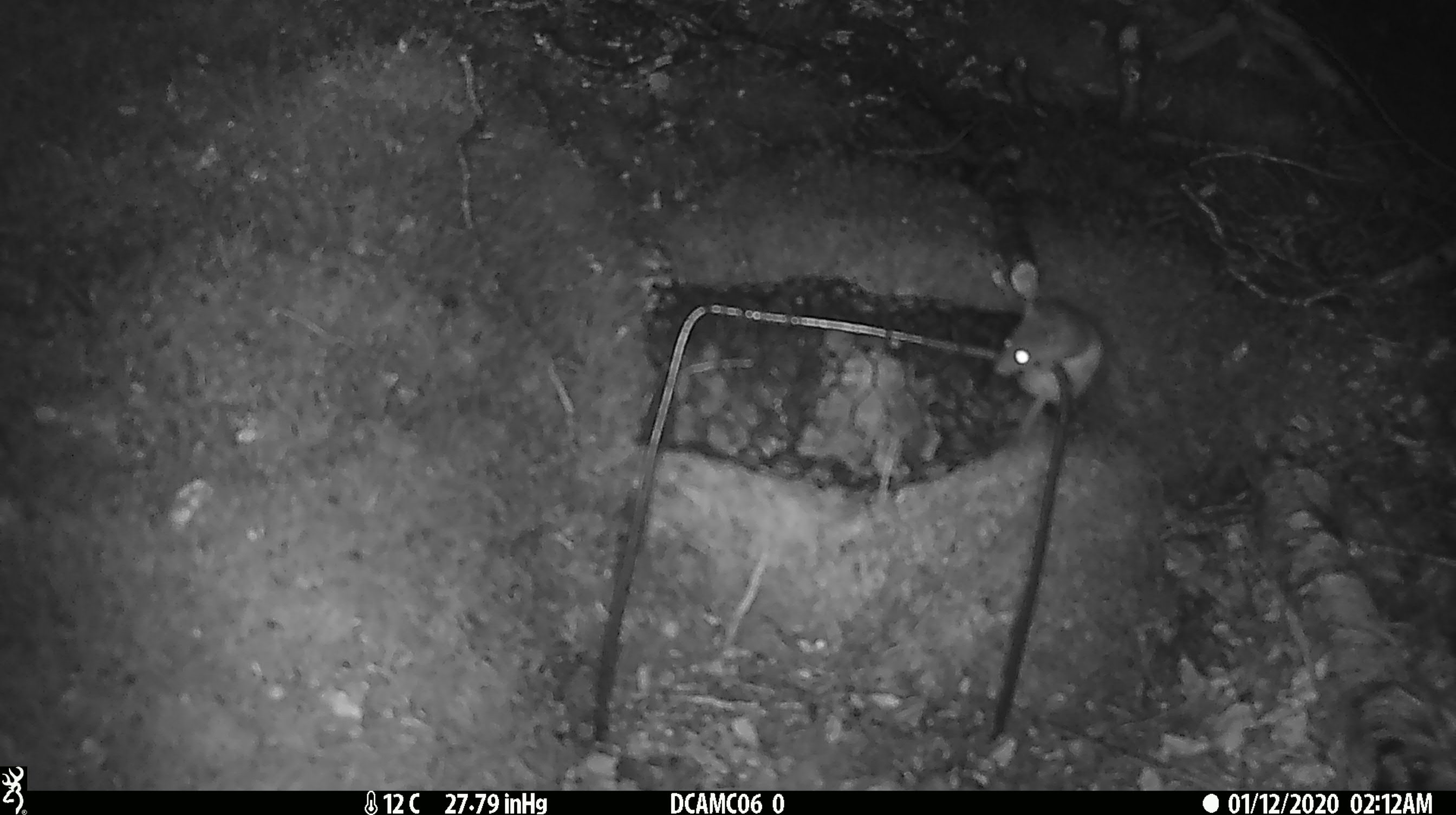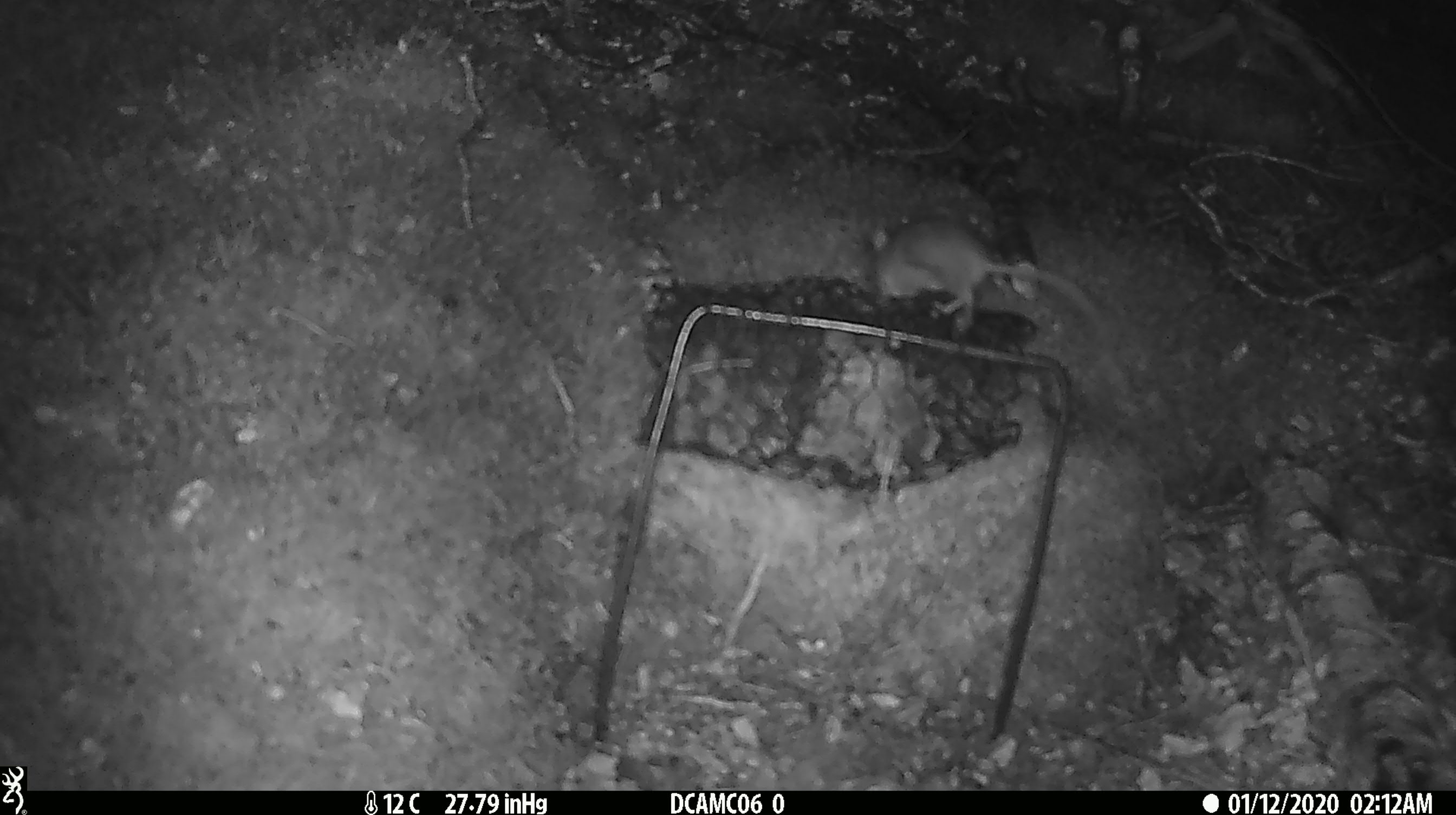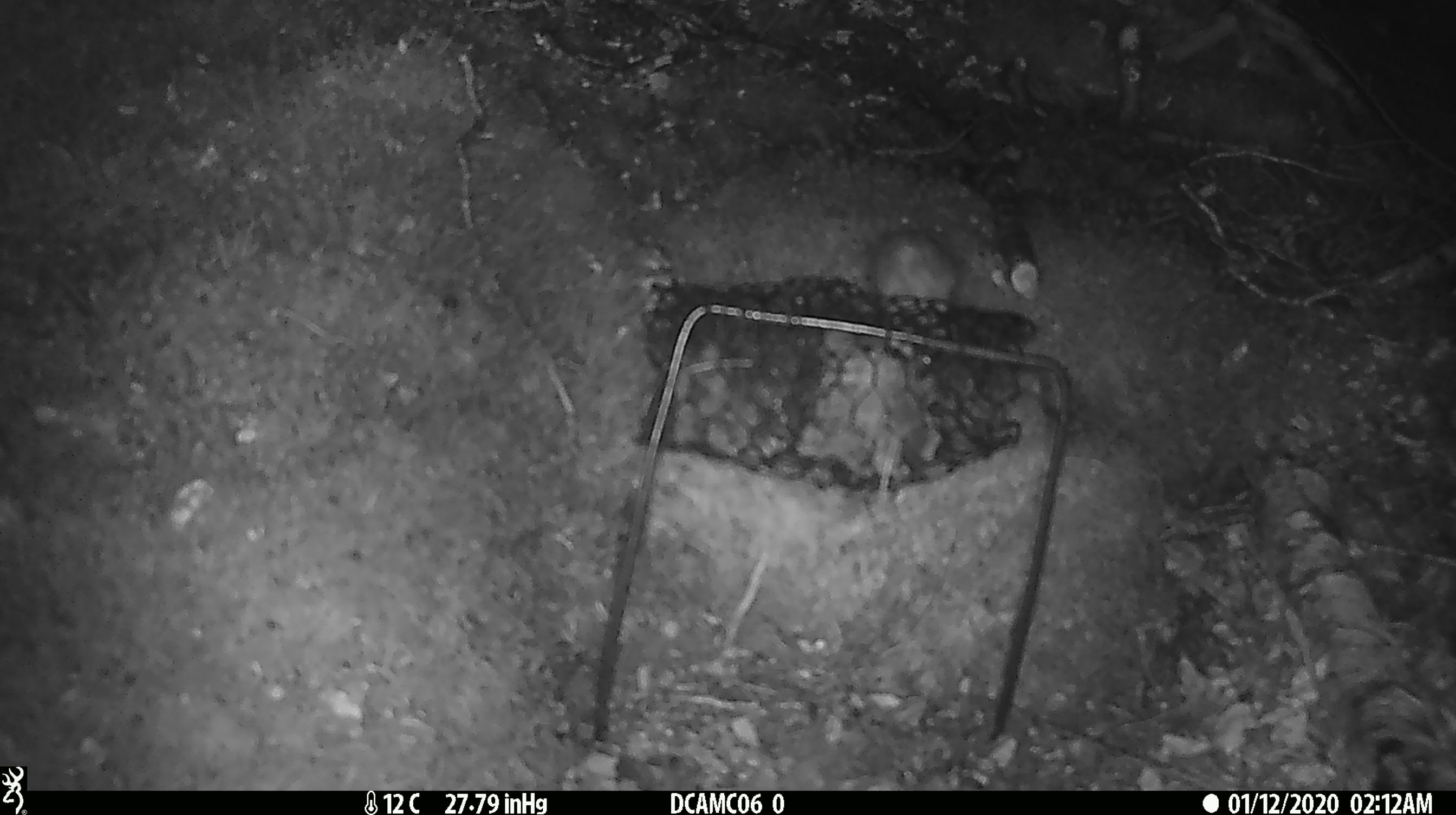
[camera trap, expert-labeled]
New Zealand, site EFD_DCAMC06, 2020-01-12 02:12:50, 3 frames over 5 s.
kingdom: Animalia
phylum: Chordata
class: Mammalia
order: Rodentia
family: Muridae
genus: Mus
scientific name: Mus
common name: mouse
Mouse (Mus).